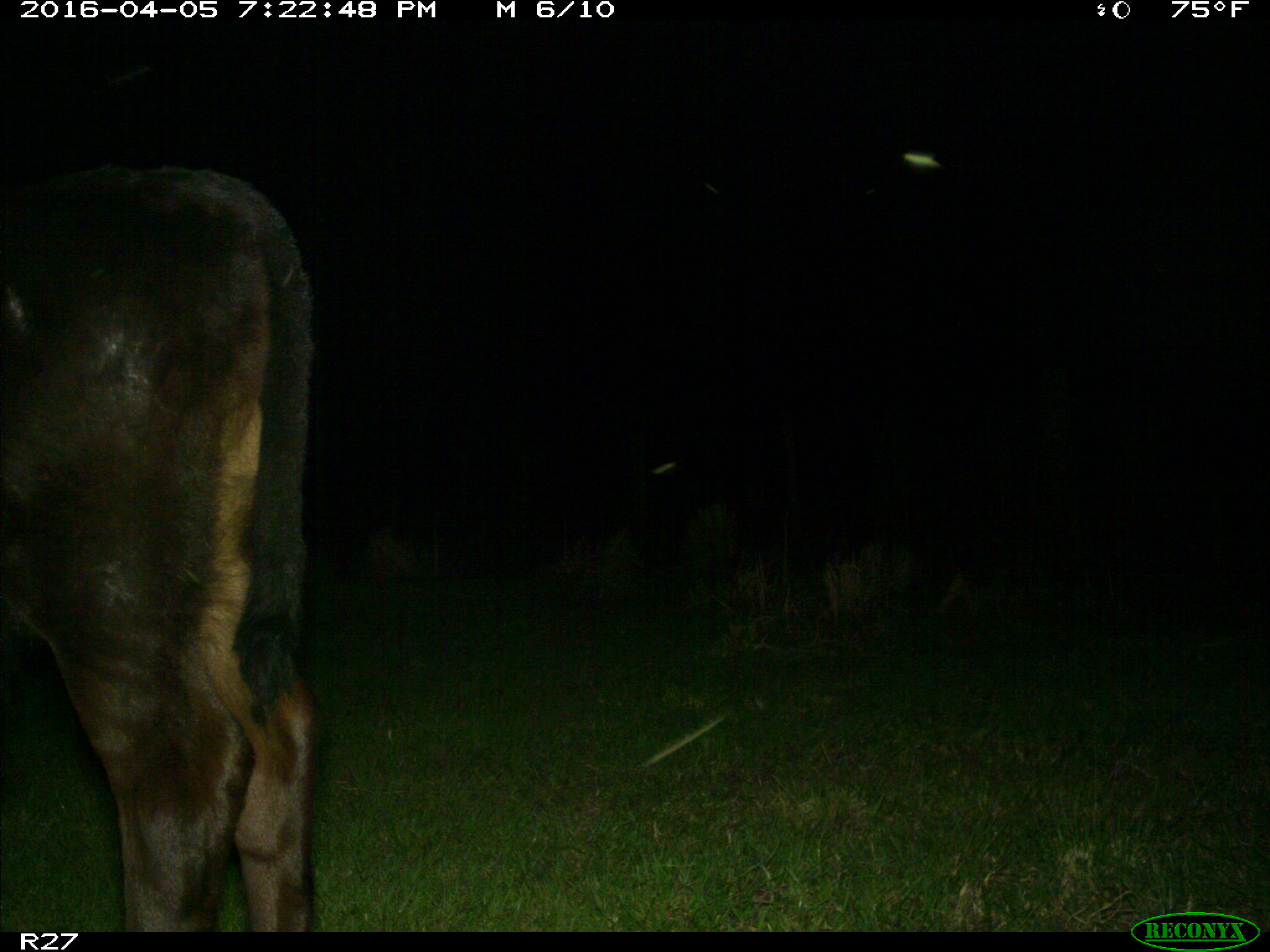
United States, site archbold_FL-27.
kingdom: Animalia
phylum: Chordata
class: Mammalia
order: Artiodactyla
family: Bovidae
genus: Bos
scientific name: Bos taurus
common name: domestic cow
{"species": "Bos taurus (domestic cow)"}